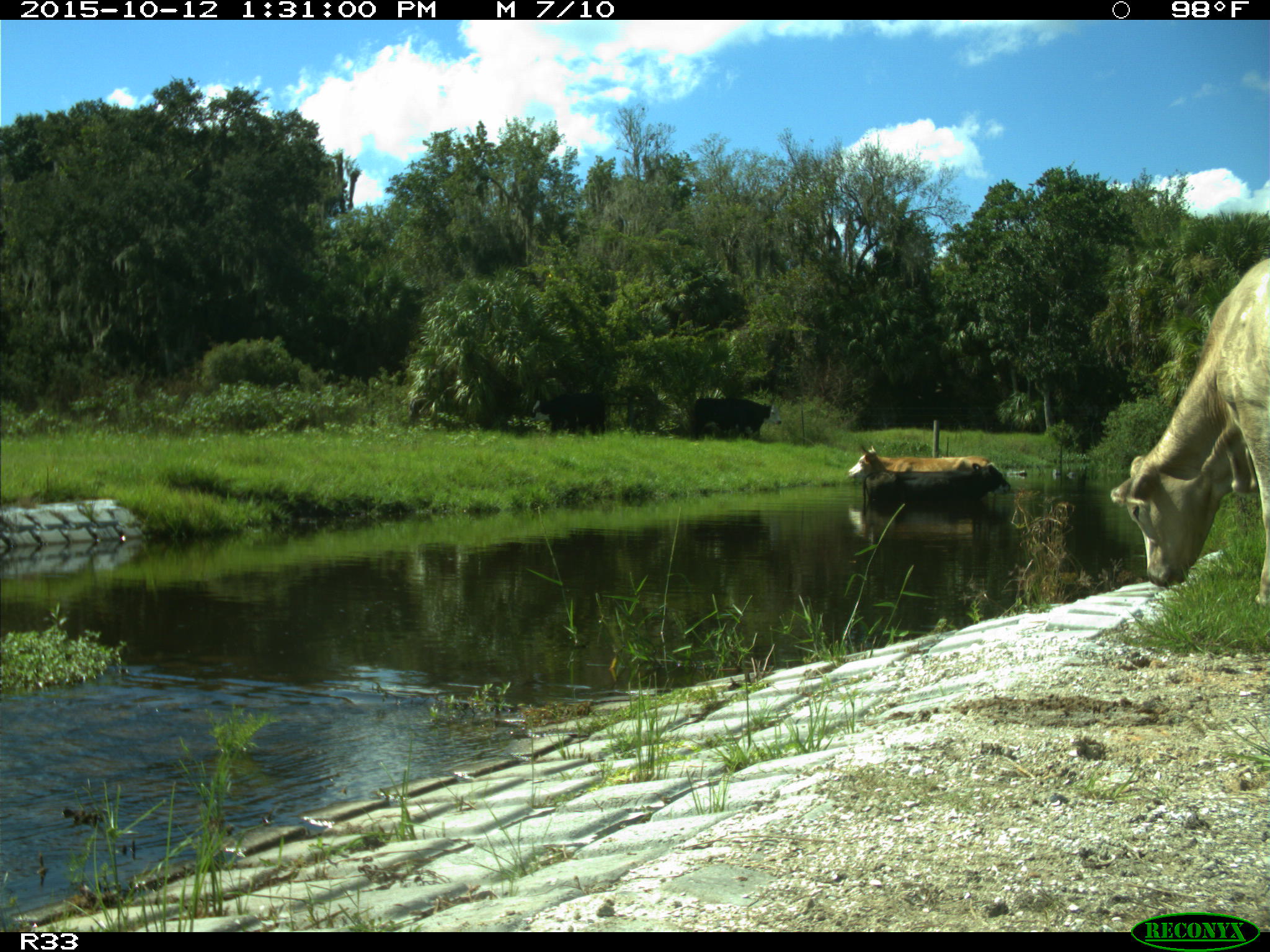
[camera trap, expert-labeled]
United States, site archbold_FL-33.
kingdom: Animalia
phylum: Chordata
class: Mammalia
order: Artiodactyla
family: Bovidae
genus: Bos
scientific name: Bos taurus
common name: domestic cow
Bos taurus (domestic cow).